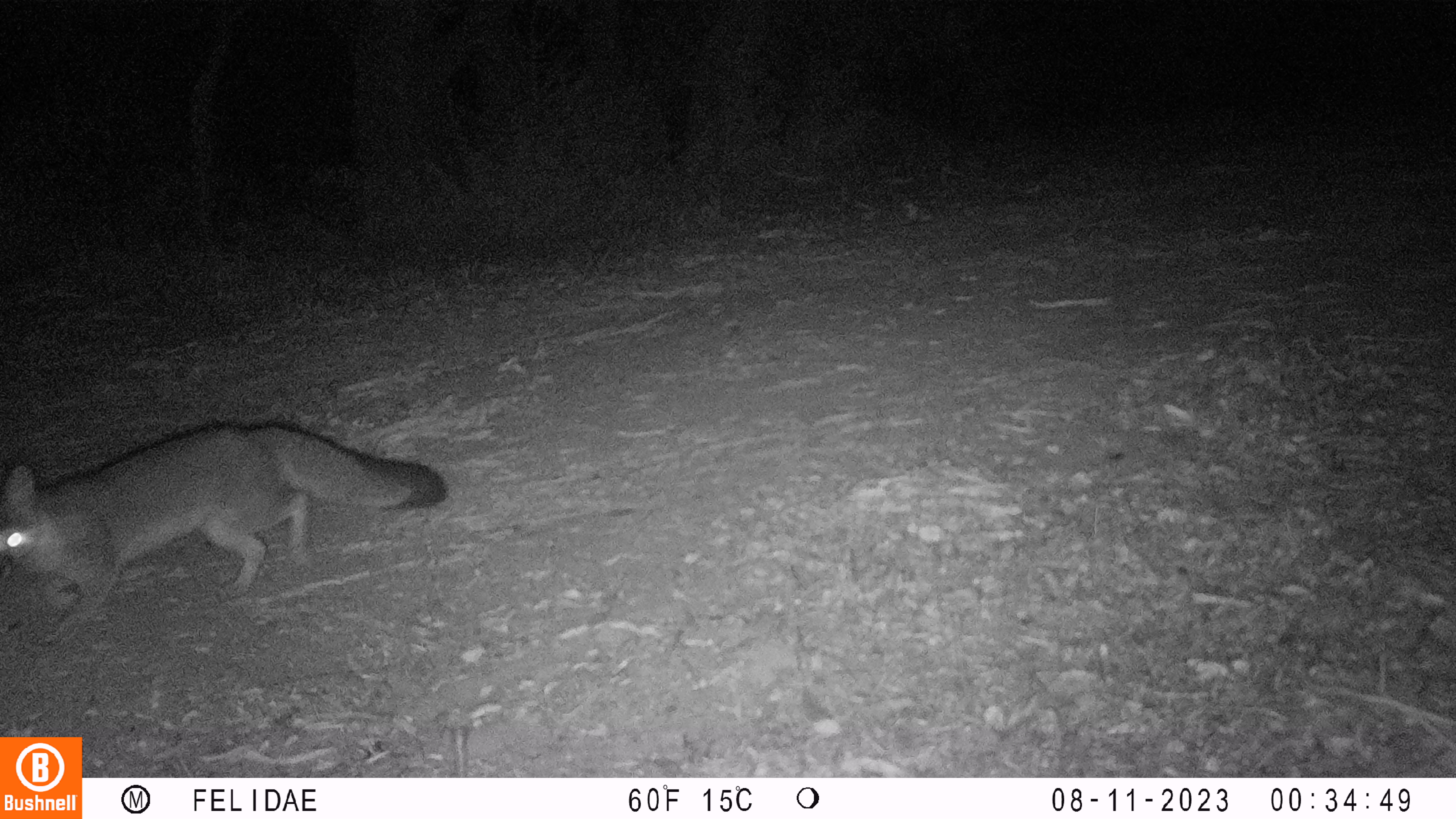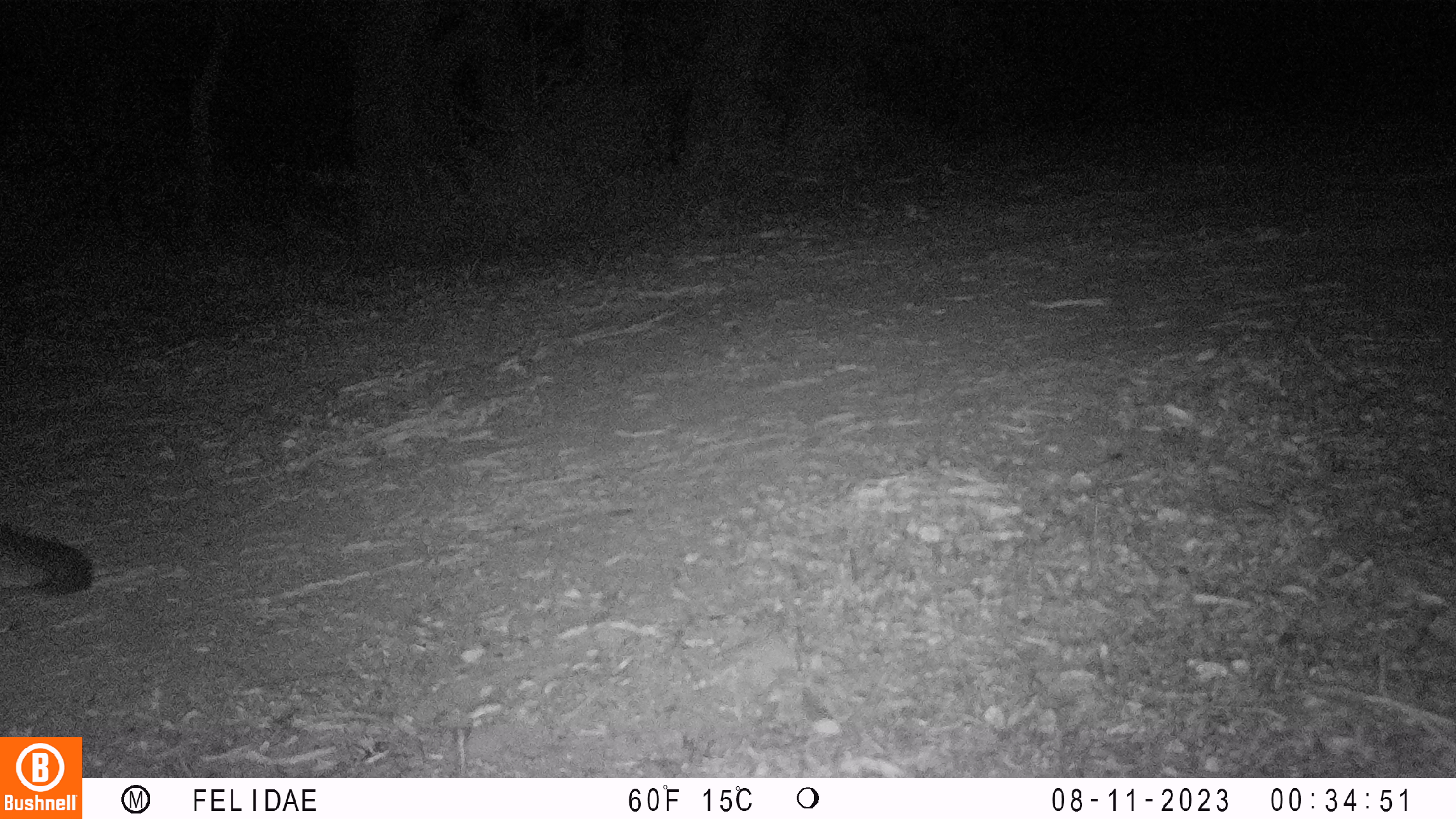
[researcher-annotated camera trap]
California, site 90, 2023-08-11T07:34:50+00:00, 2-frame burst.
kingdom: Animalia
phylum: Chordata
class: Mammalia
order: Carnivora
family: Canidae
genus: Urocyon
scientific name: Urocyon cinereoargenteus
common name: gray fox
Gray fox (Urocyon cinereoargenteus).